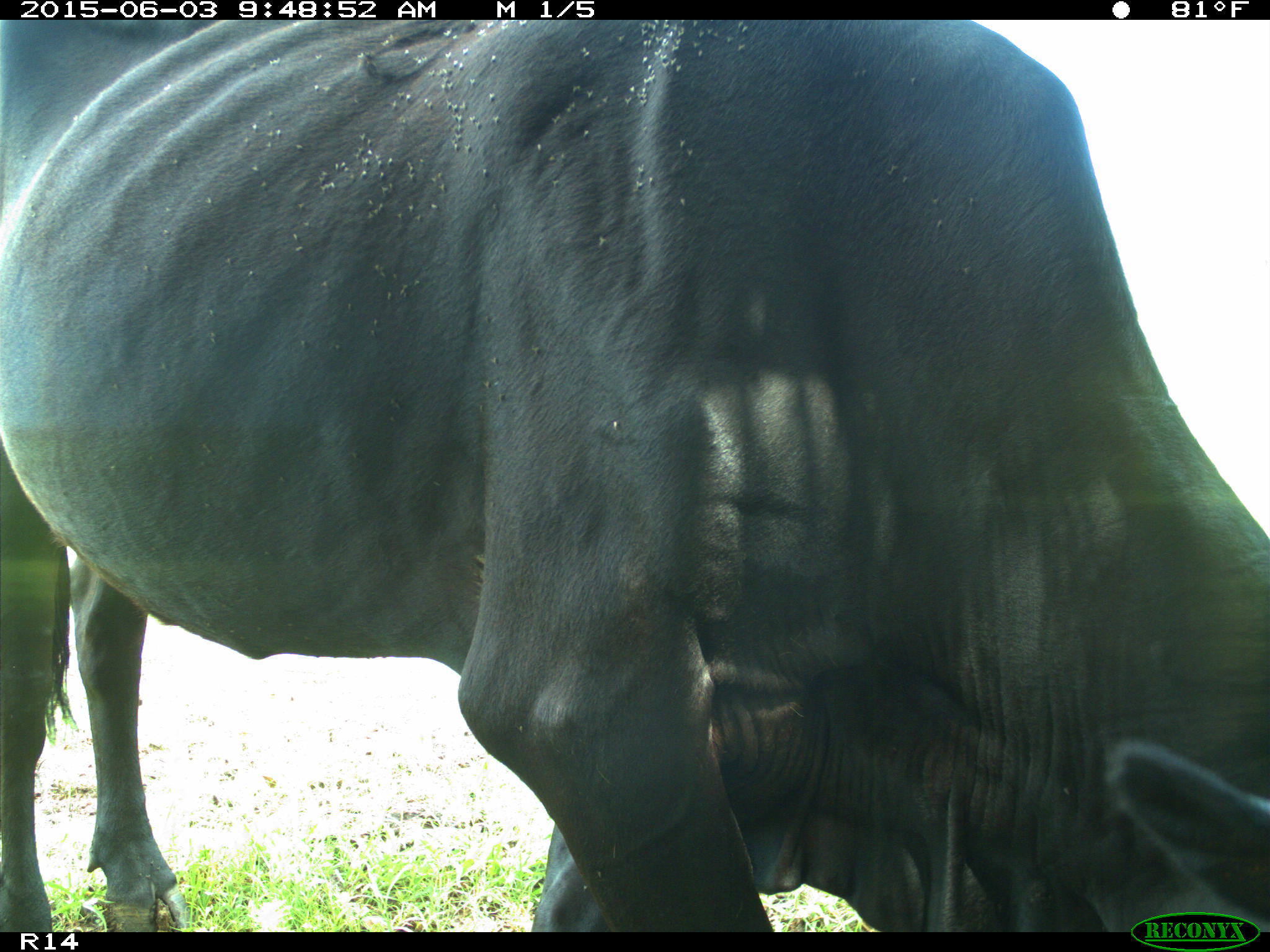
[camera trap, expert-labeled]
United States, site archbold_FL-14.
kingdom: Animalia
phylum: Chordata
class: Mammalia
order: Artiodactyla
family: Bovidae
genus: Bos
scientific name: Bos taurus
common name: domestic cow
Bos taurus (domestic cow).